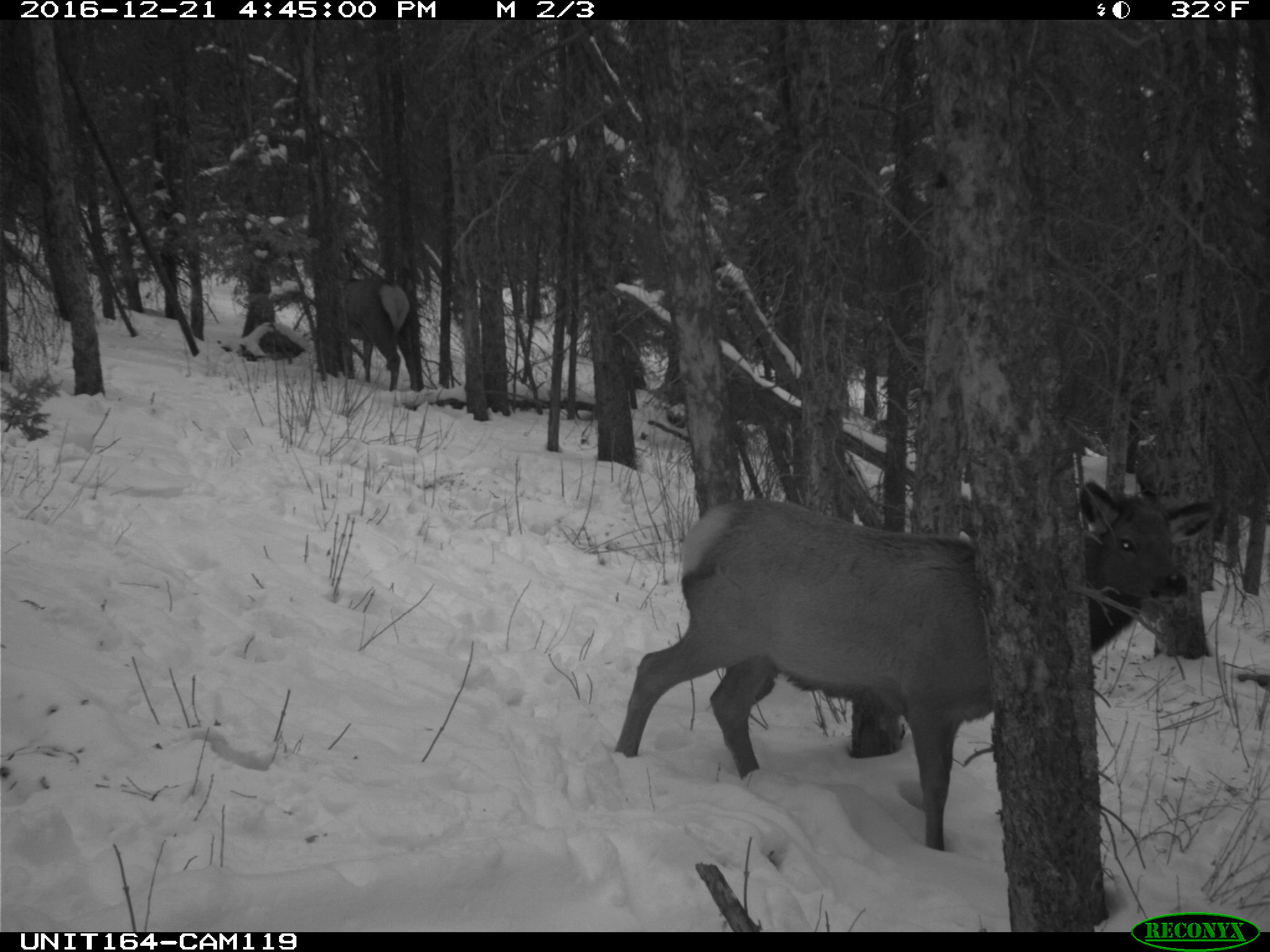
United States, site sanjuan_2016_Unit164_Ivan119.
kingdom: Animalia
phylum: Chordata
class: Mammalia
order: Artiodactyla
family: Cervidae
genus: Cervus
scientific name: Cervus elaphus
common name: red deer